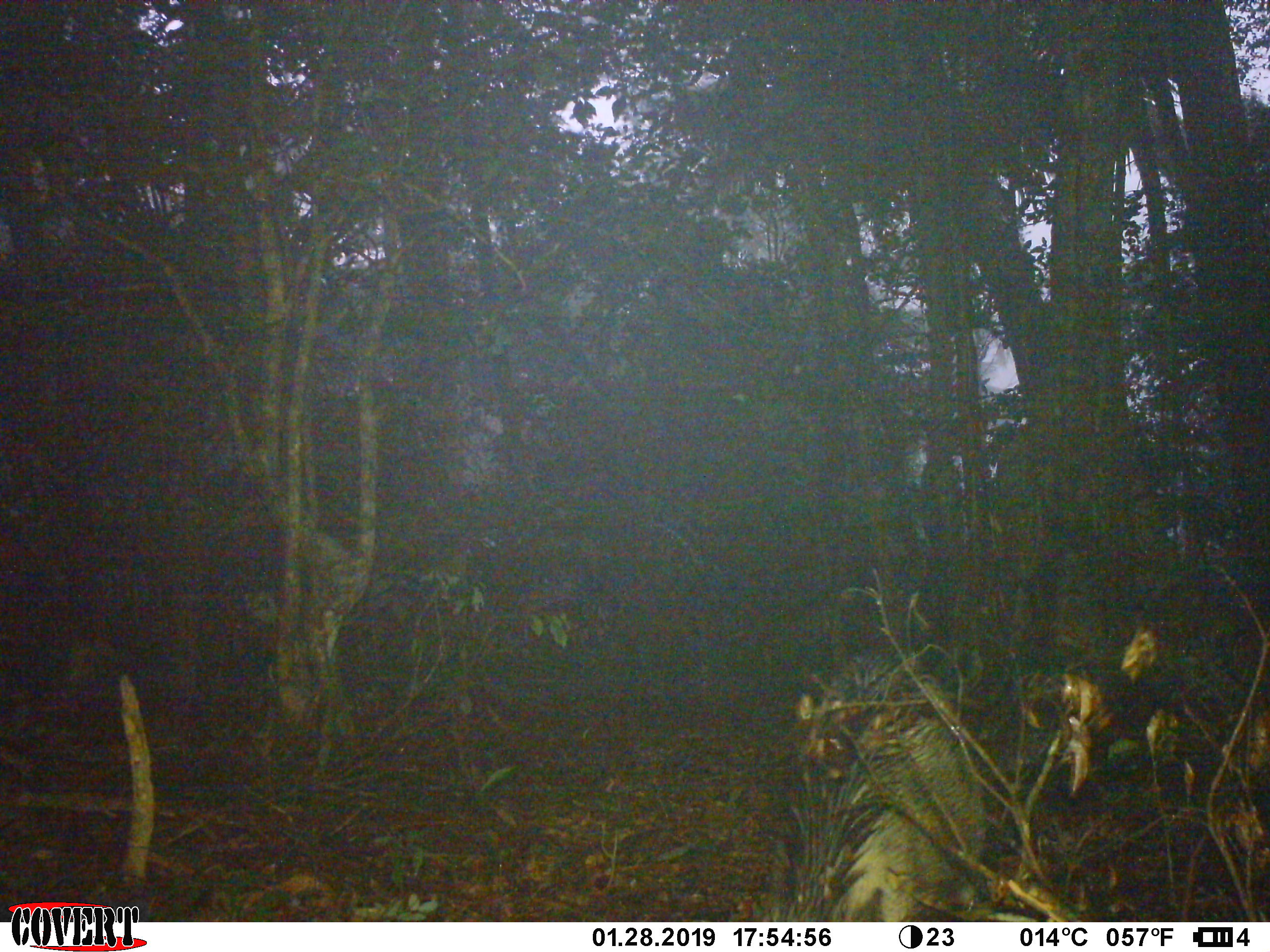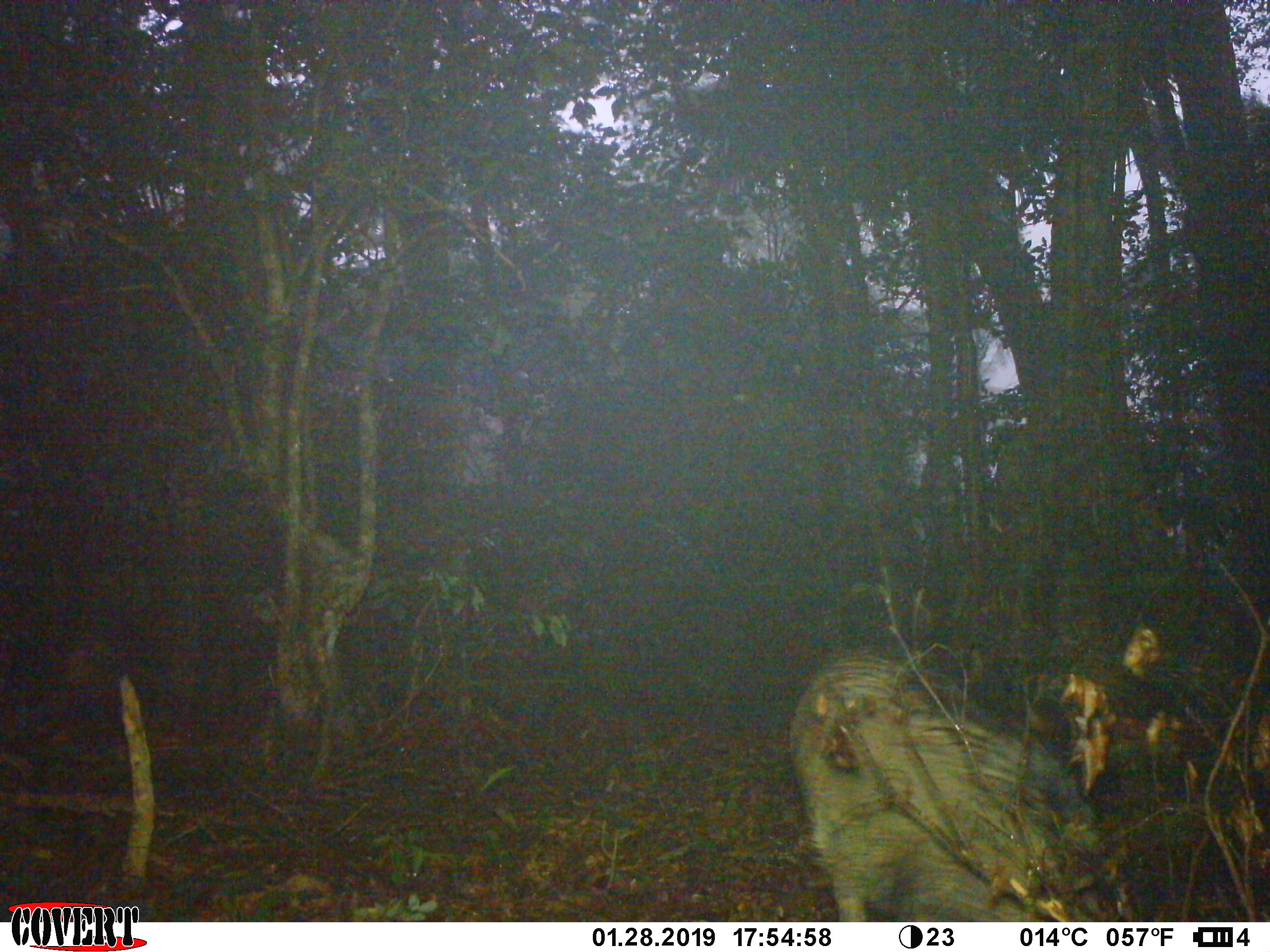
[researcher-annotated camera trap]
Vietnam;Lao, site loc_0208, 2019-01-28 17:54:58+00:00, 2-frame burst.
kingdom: Animalia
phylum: Chordata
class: Mammalia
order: Artiodactyla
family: Suidae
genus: Sus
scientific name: Sus scrofa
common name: eurasian wild pig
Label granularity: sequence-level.